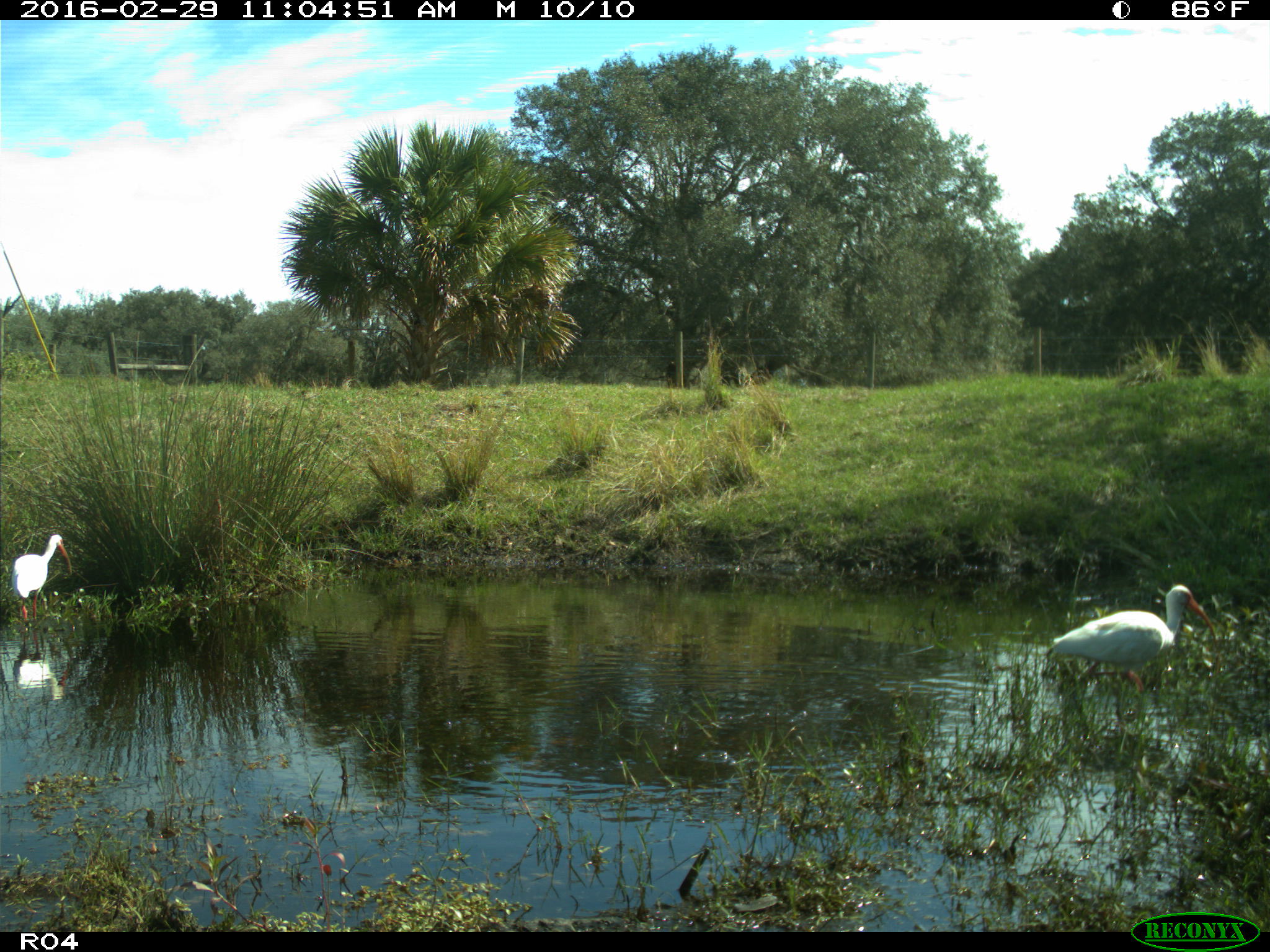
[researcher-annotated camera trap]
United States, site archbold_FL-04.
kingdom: Animalia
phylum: Chordata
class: Aves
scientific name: Aves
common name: birds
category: unidentified bird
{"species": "unidentified bird (birds) (Aves)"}